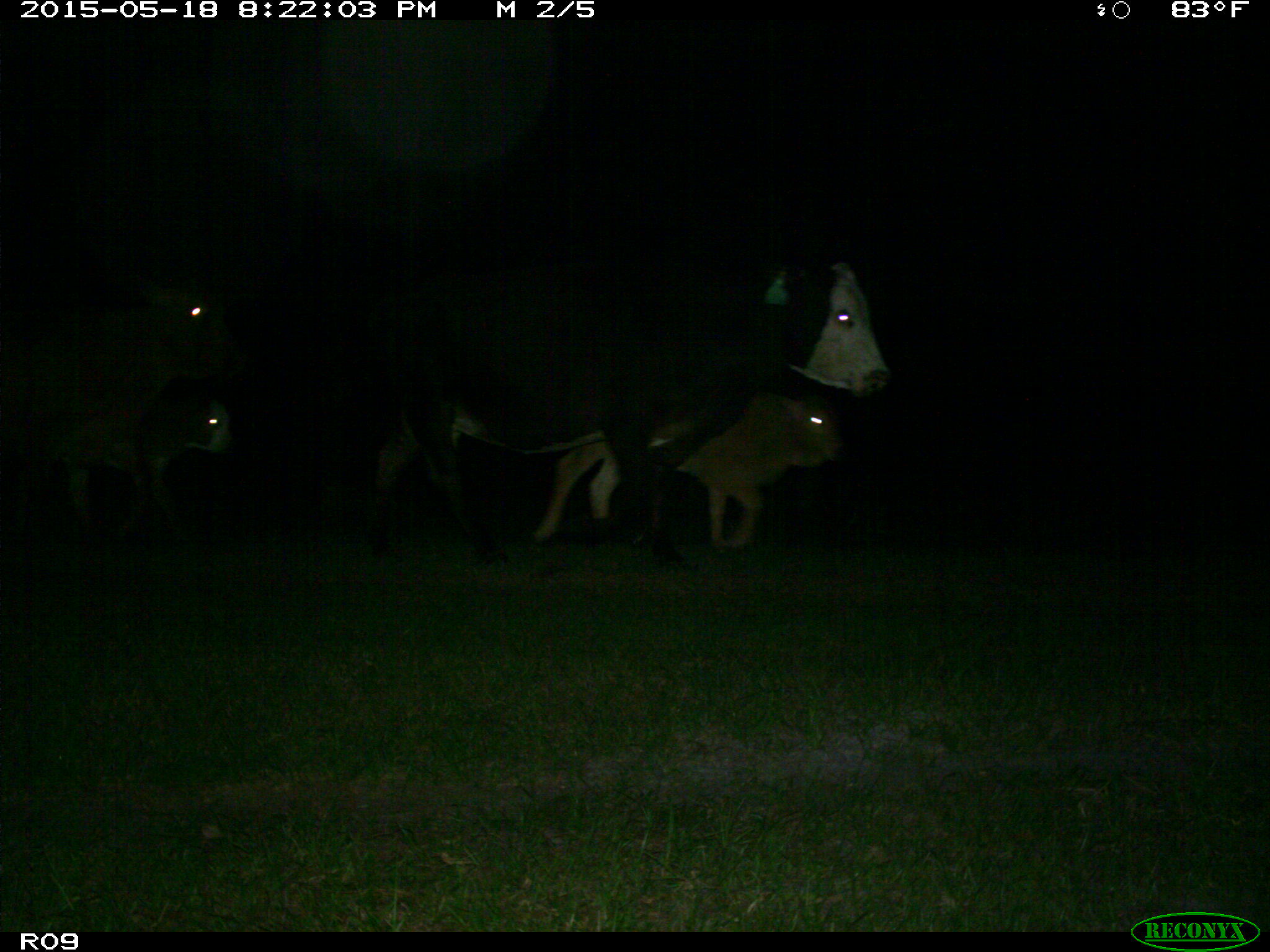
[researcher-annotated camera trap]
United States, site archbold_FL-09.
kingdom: Animalia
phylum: Chordata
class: Mammalia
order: Artiodactyla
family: Bovidae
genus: Bos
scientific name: Bos taurus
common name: domestic cow